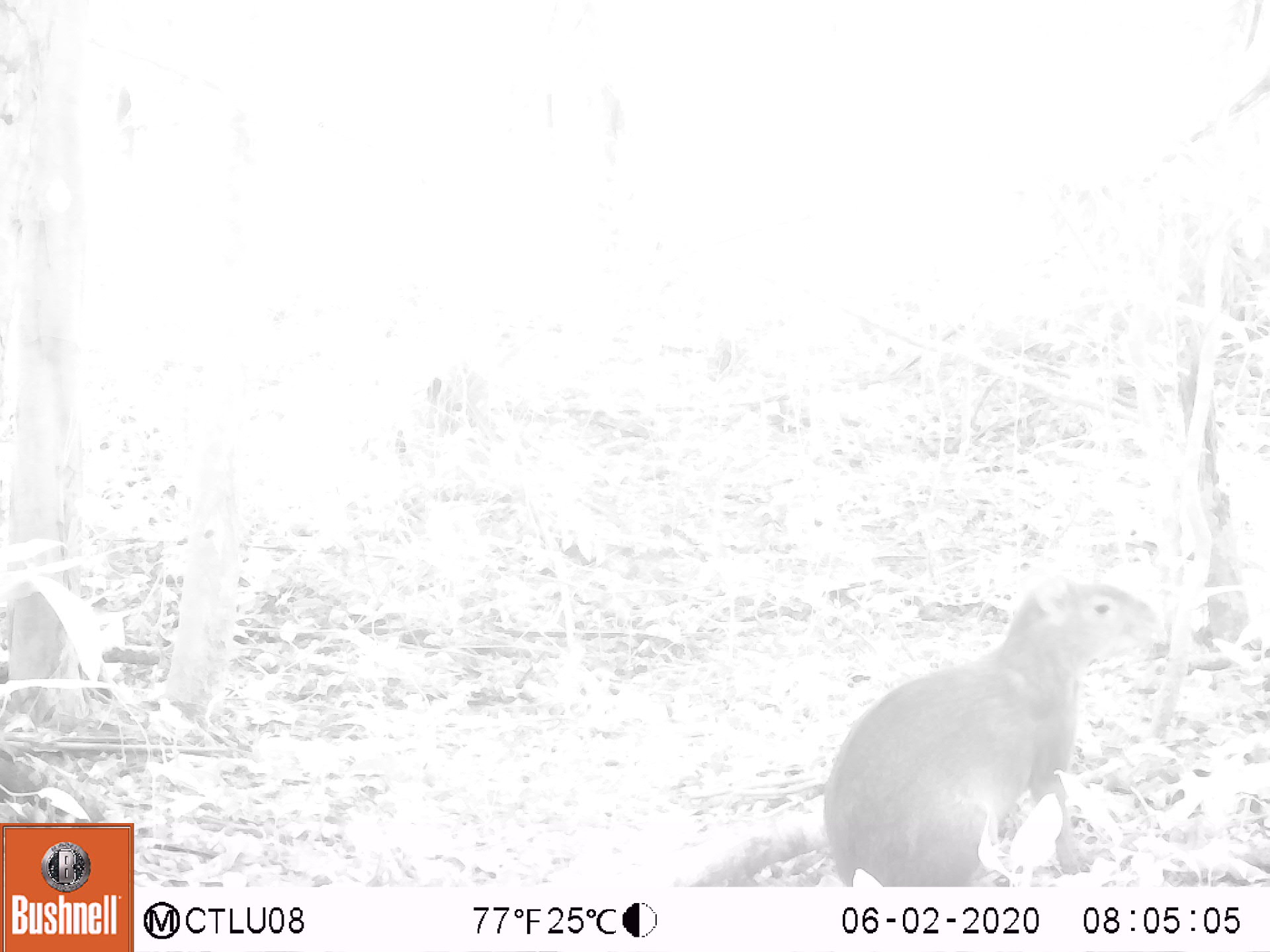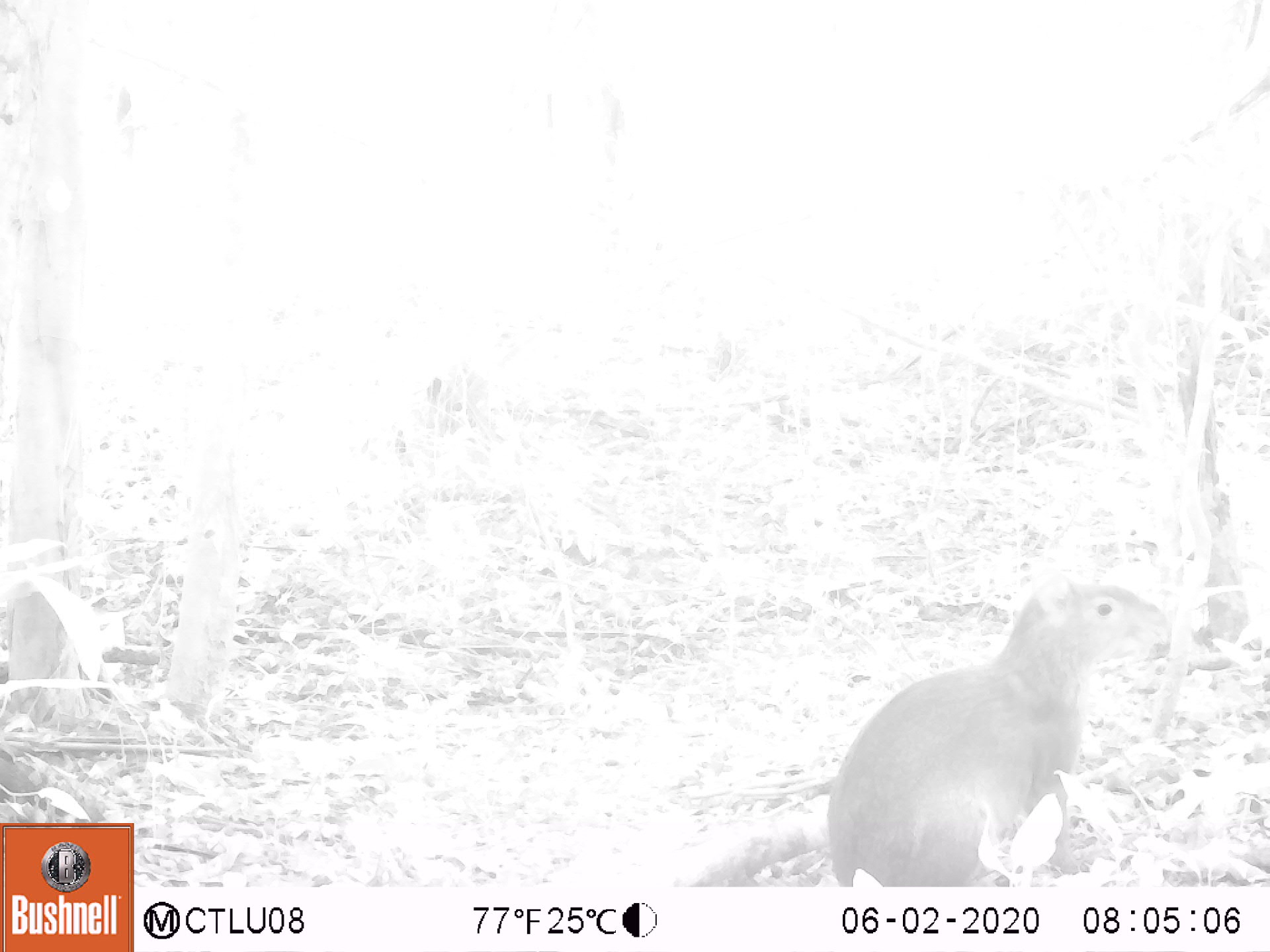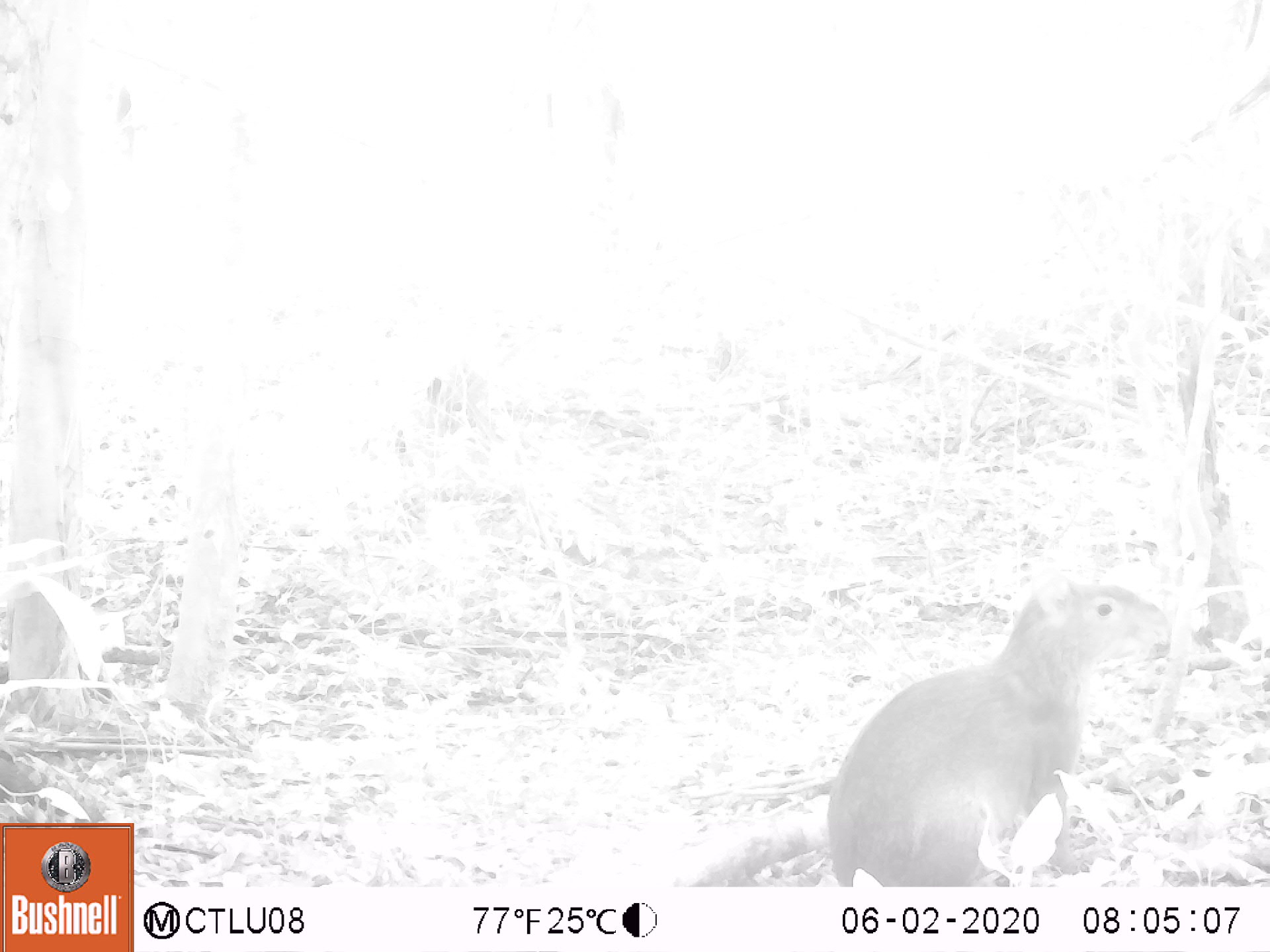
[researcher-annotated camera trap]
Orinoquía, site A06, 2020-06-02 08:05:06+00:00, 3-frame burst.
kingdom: Animalia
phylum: Chordata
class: Mammalia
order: Rodentia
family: Dasyproctidae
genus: Dasyprocta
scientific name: Dasyprocta fuliginosa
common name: black agouti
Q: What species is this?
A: Black agouti (Dasyprocta fuliginosa).